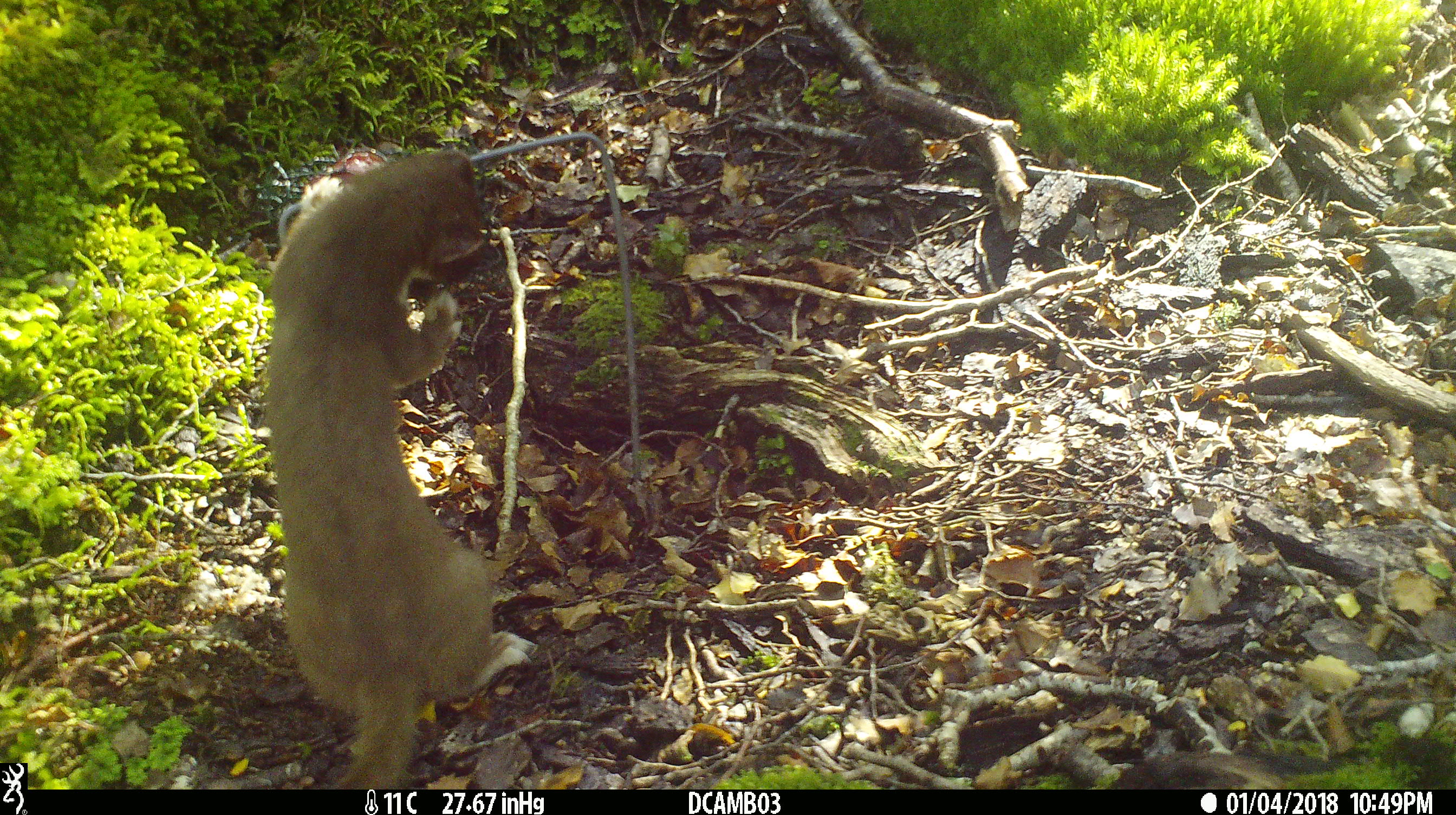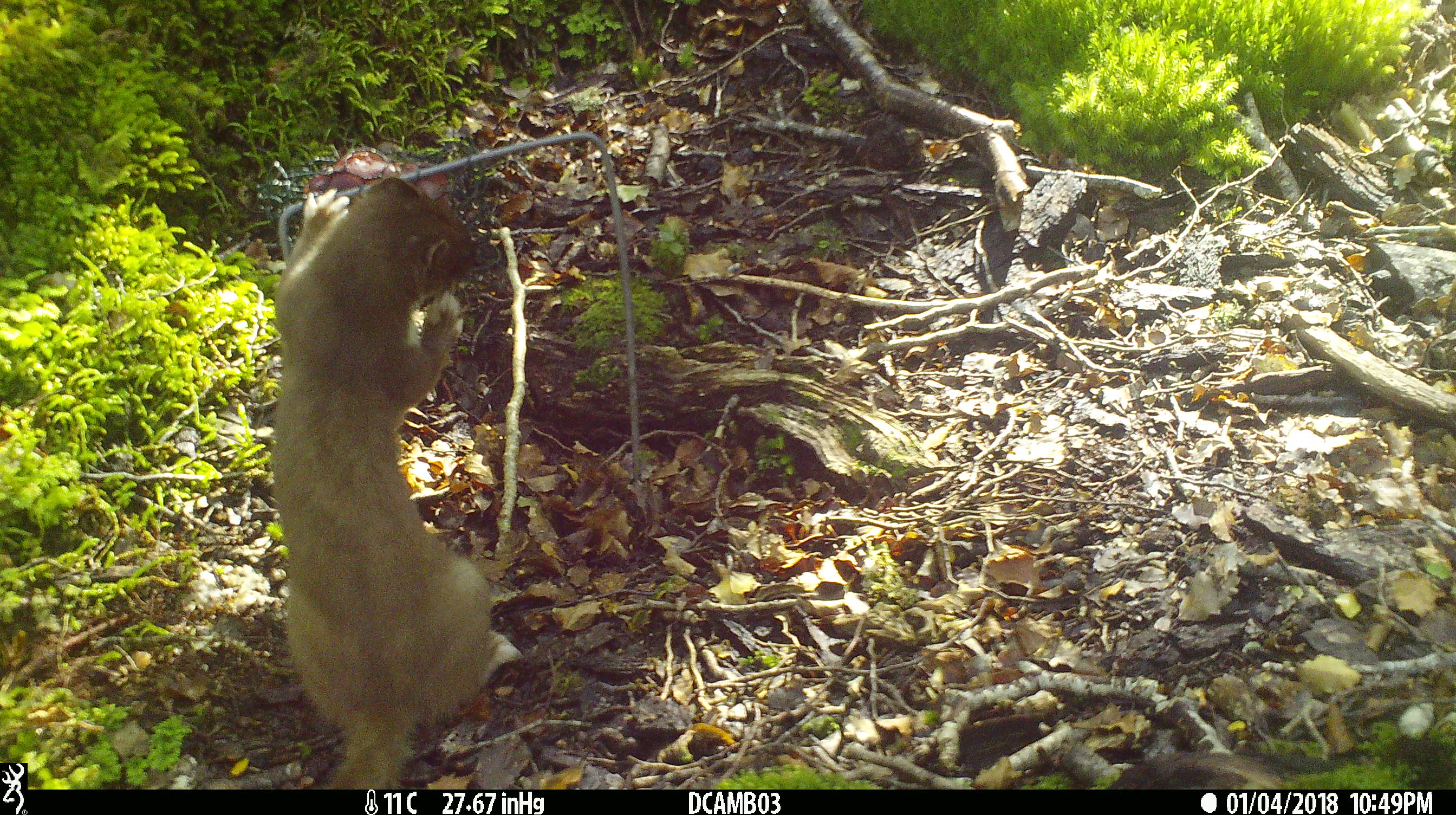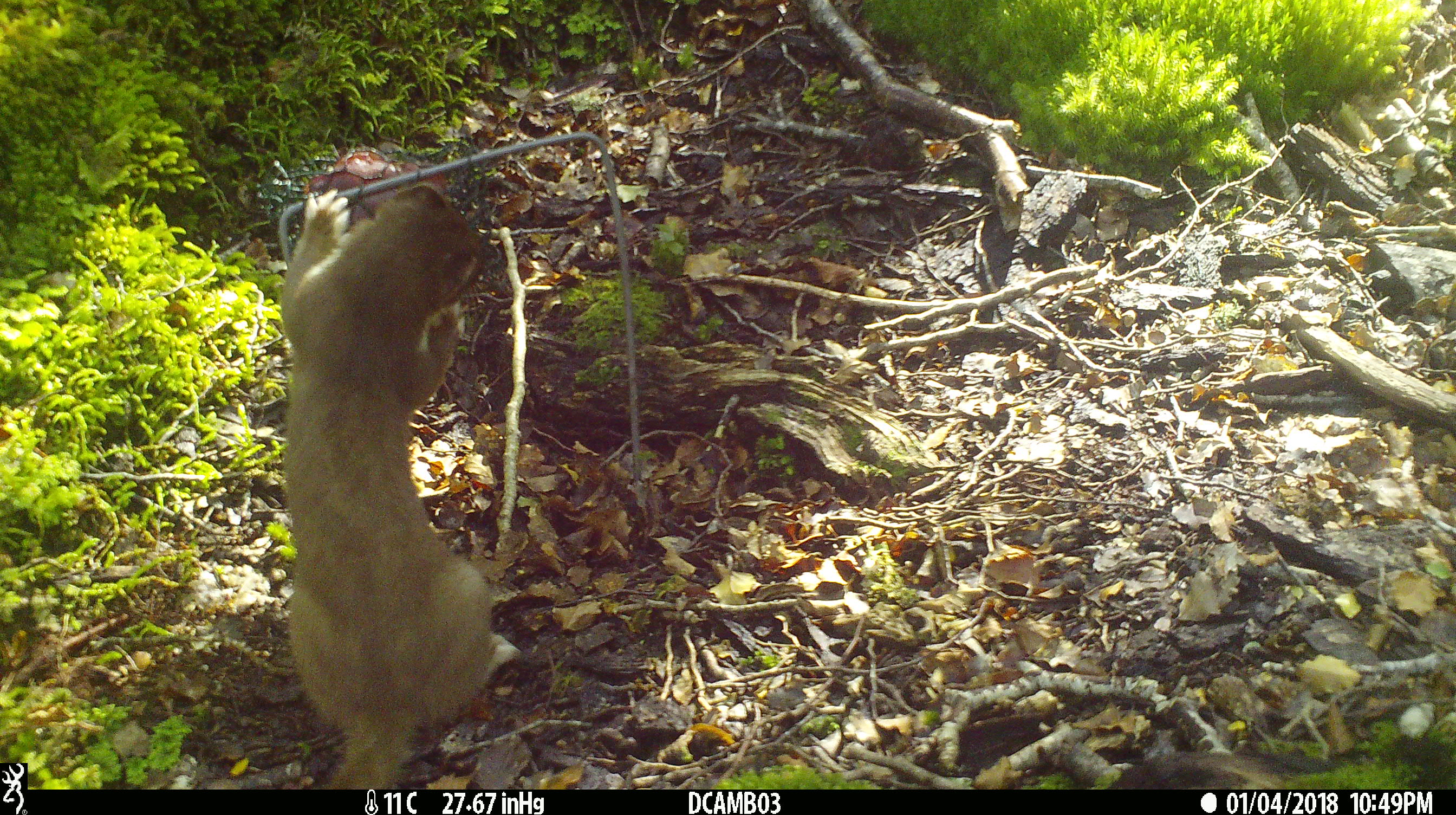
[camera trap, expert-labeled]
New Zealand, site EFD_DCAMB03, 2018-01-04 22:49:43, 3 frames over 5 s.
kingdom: Animalia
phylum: Chordata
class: Mammalia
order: Carnivora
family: Mustelidae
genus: Mustela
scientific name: Mustela erminea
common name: stoat